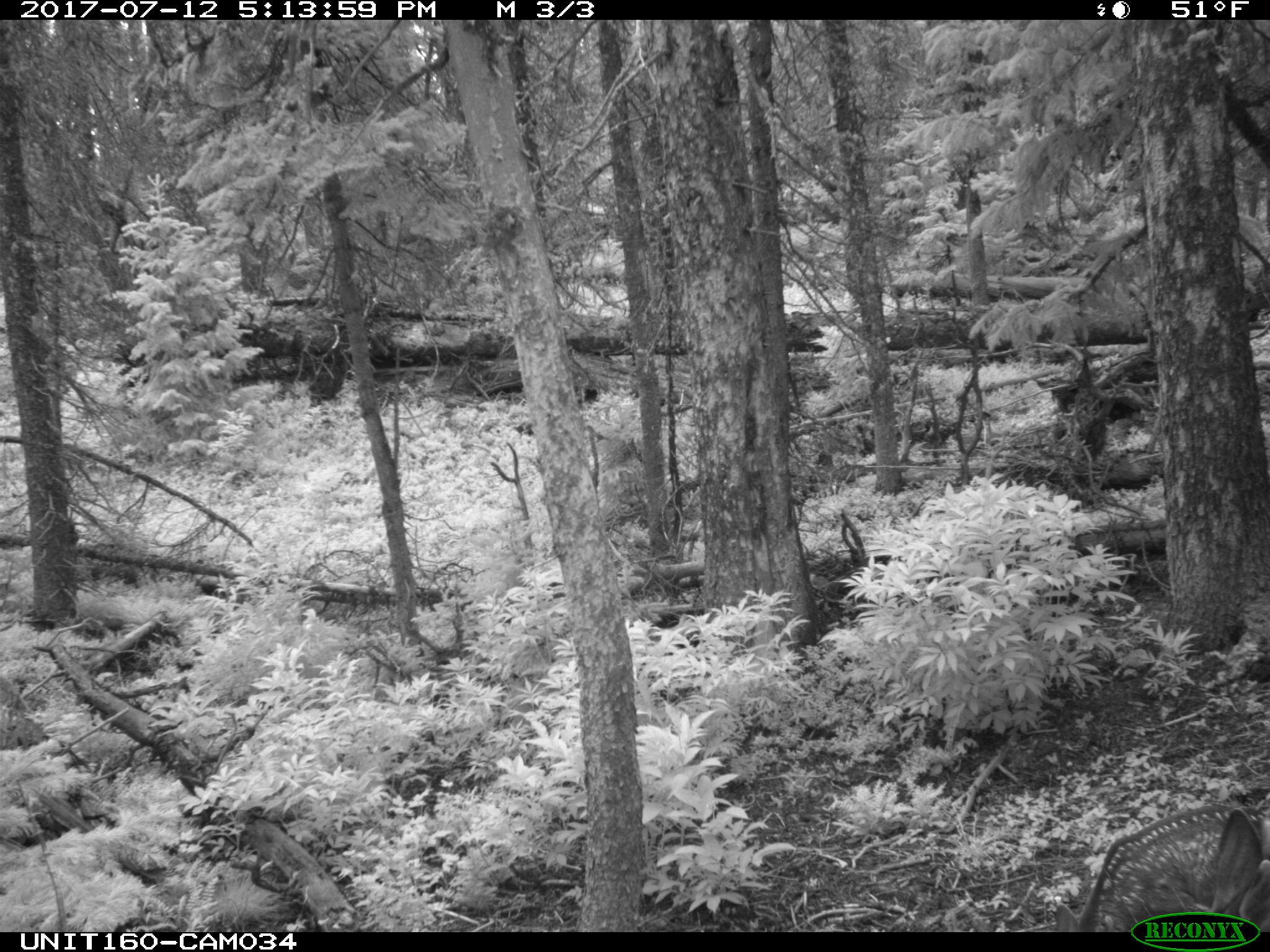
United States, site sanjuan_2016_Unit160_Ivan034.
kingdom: Animalia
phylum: Chordata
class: Mammalia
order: Artiodactyla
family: Cervidae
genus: Odocoileus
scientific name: Odocoileus hemionus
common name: mule deer